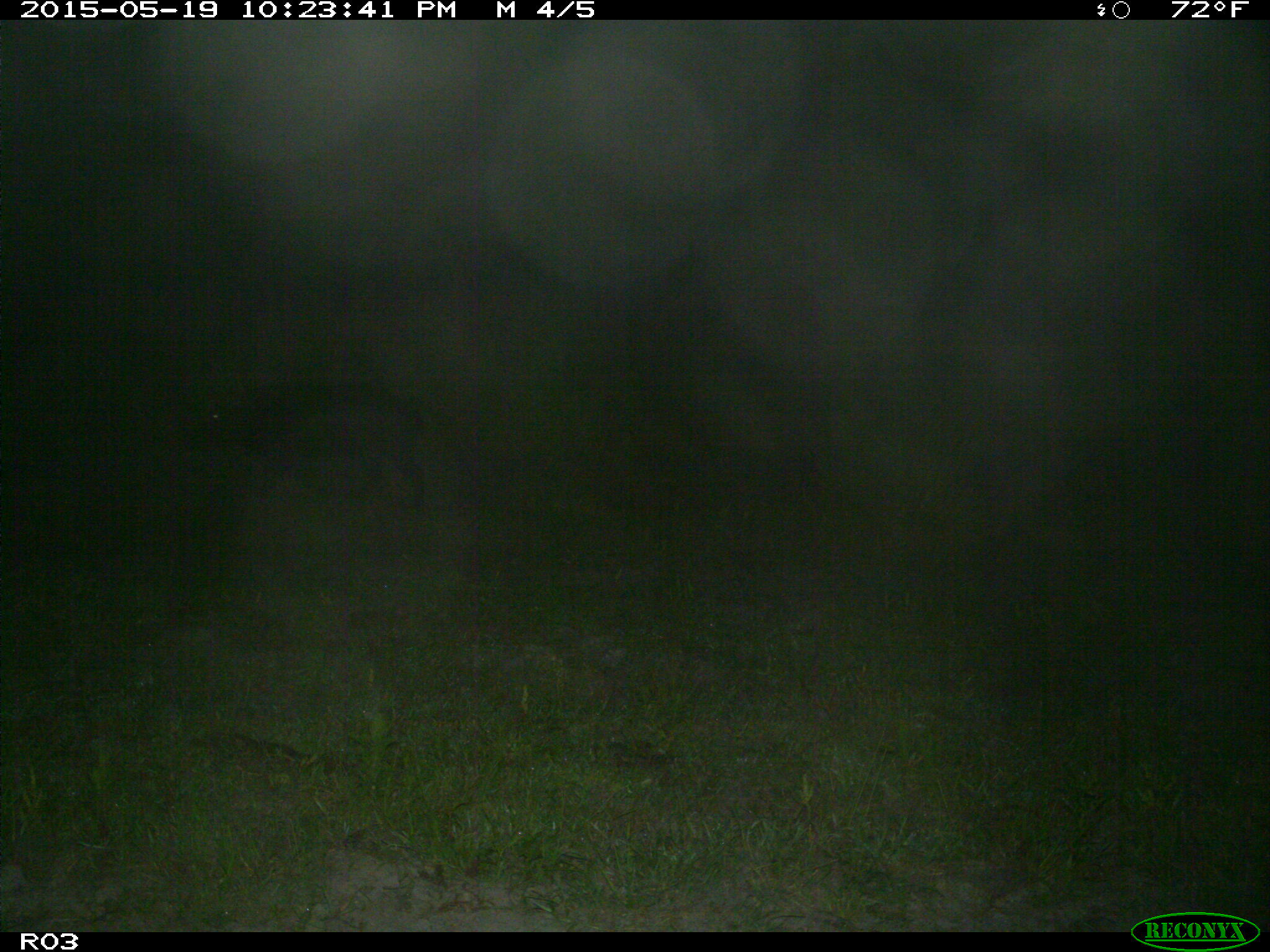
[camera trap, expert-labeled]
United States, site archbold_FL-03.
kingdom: Animalia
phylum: Chordata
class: Mammalia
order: Artiodactyla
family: Suidae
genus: Sus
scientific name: Sus scrofa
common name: wild boar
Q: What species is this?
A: Sus scrofa (wild boar).